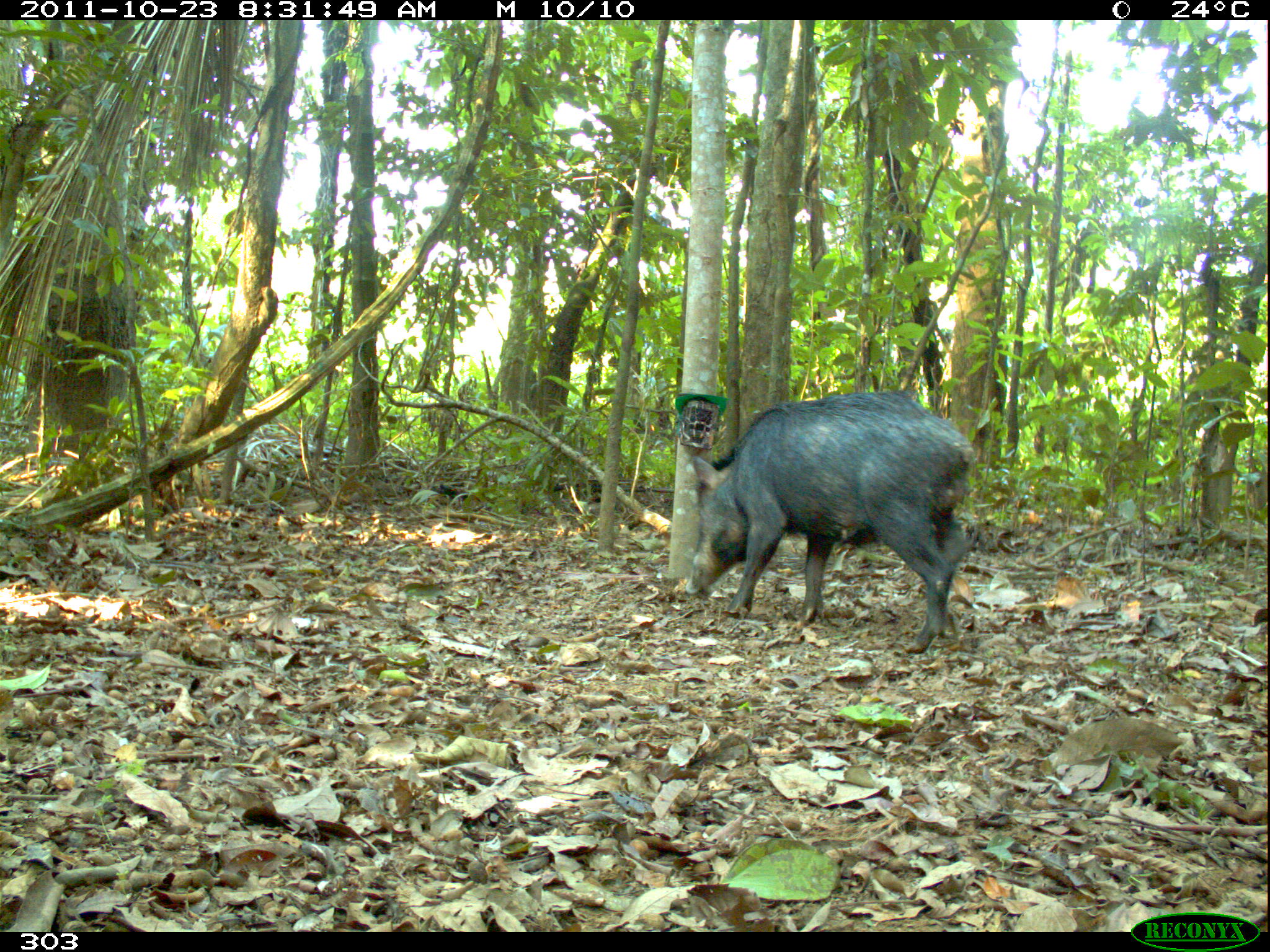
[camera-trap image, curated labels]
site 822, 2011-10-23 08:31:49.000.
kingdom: Animalia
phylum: Chordata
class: Mammalia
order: Artiodactyla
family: Tayassuidae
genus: Tayassu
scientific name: Tayassu pecari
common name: white-lipped peccary